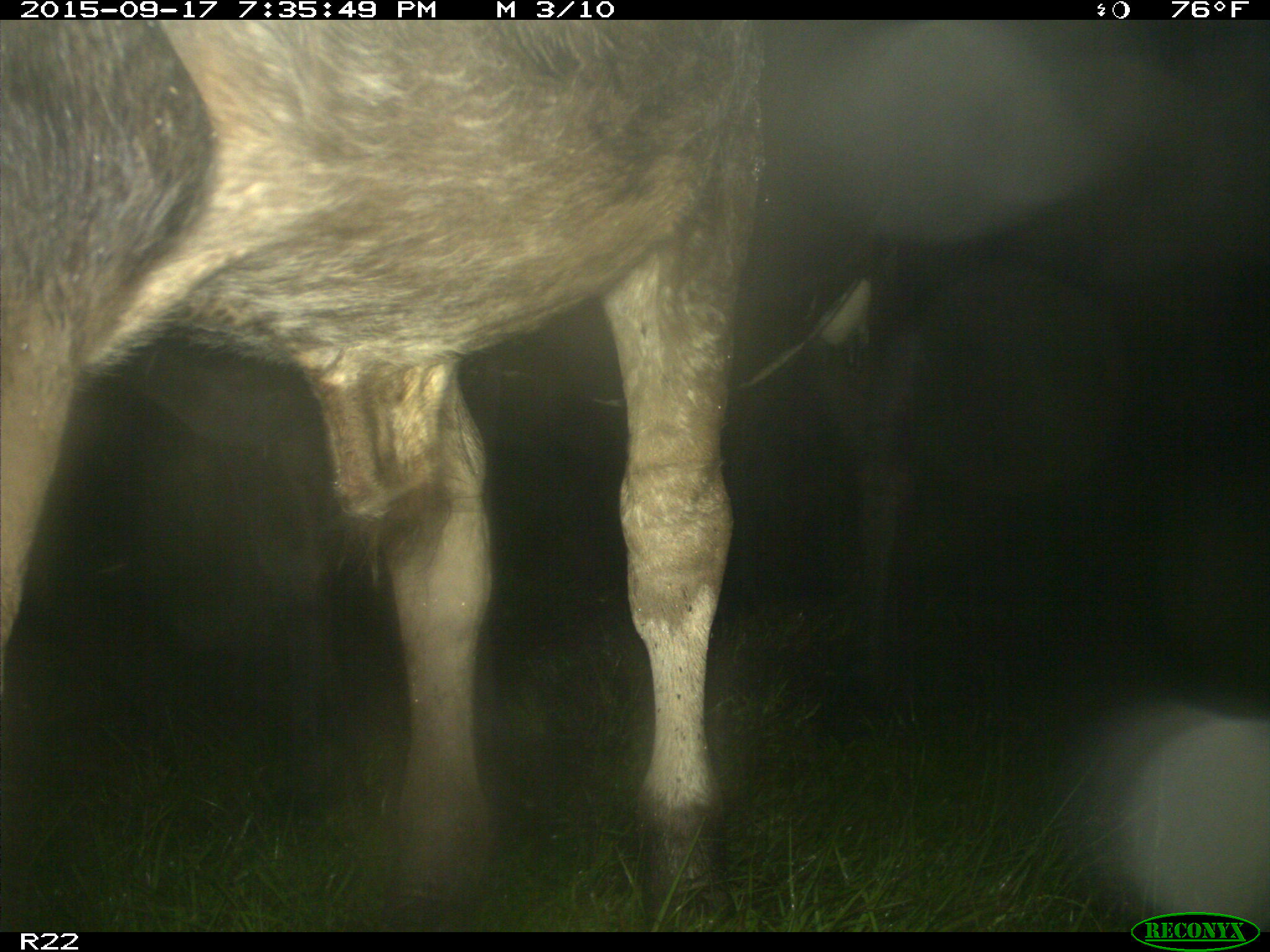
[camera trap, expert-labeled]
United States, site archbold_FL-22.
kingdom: Animalia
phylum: Chordata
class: Mammalia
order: Artiodactyla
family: Bovidae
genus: Bos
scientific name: Bos taurus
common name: domestic cow